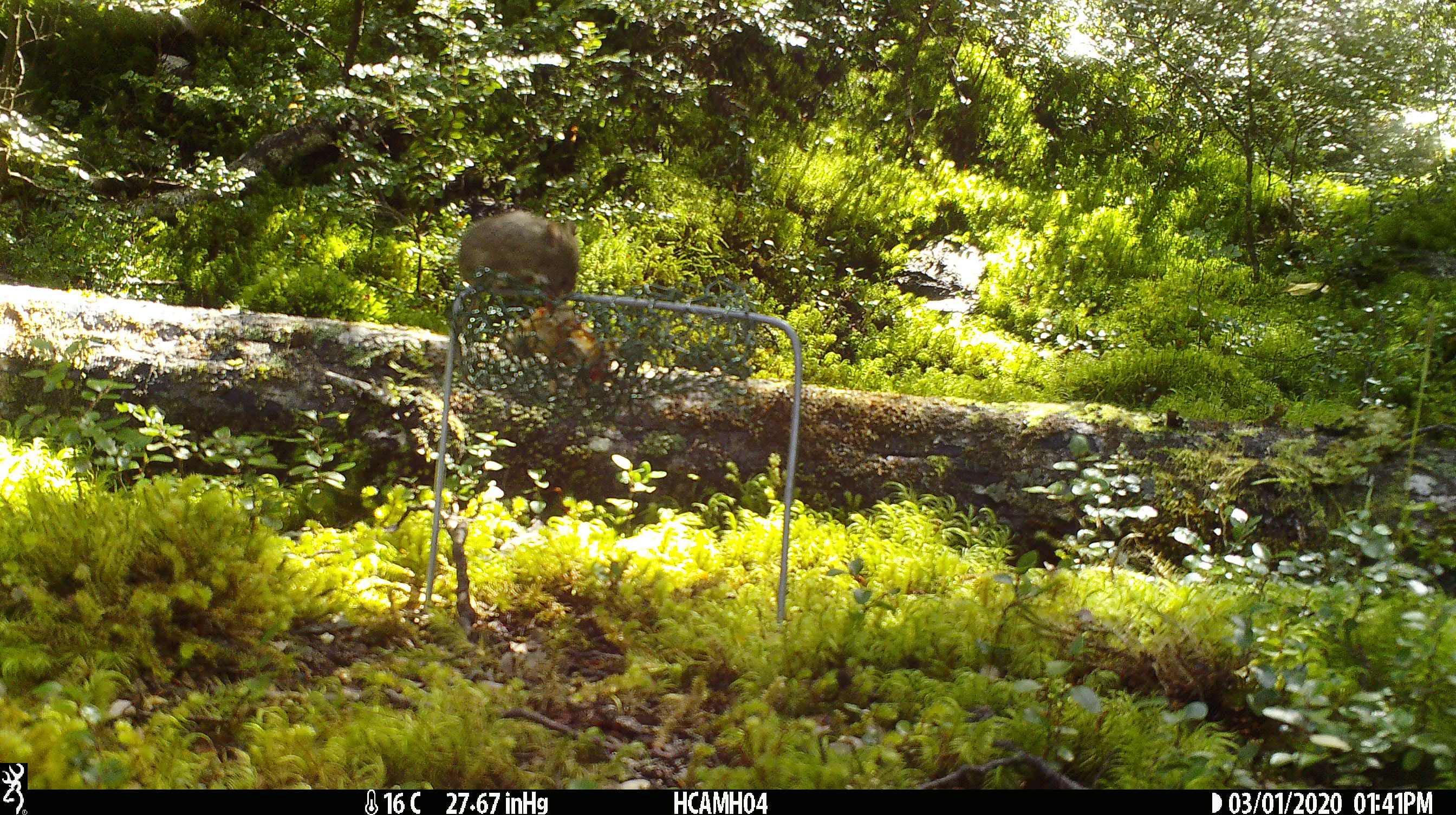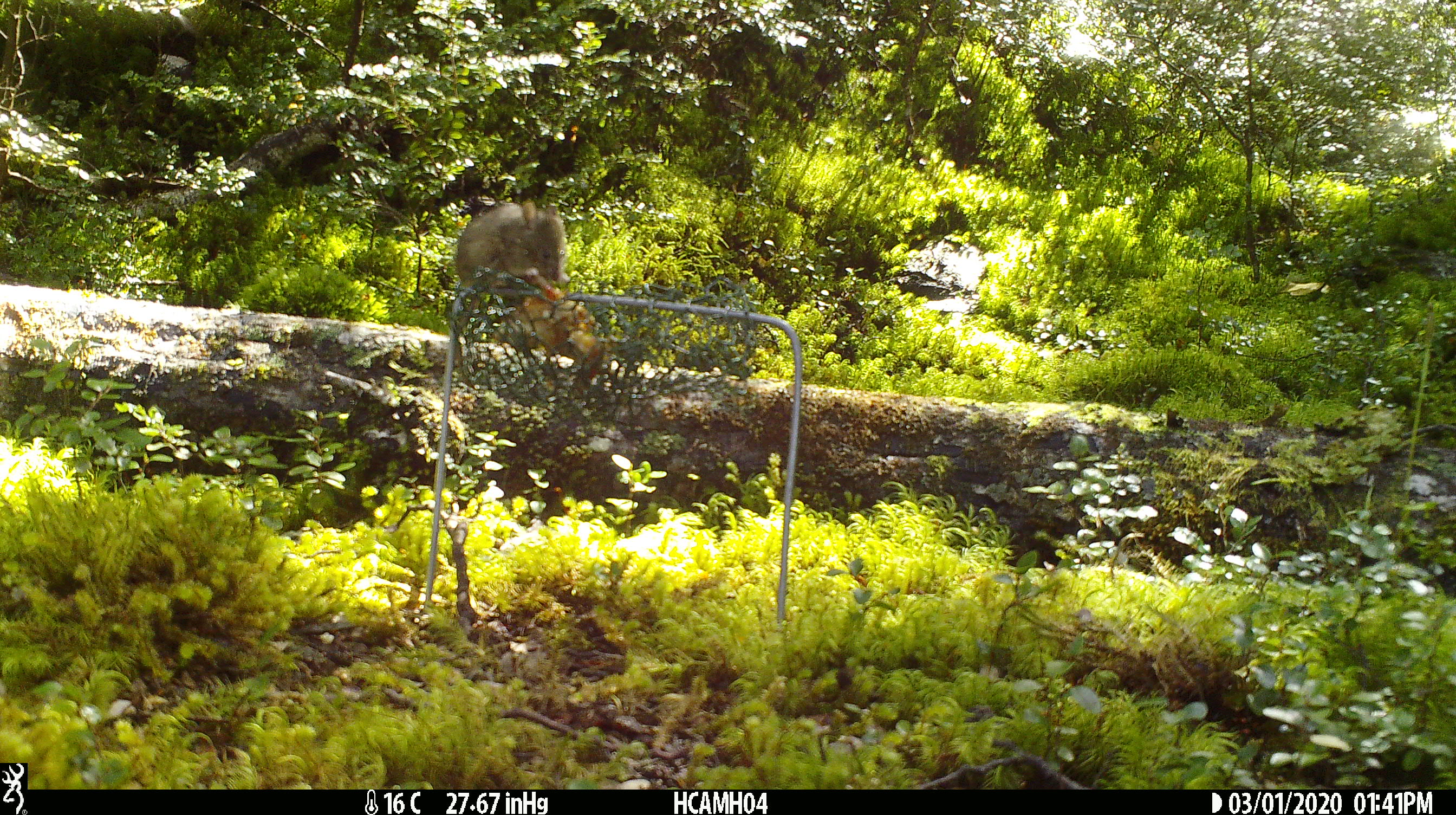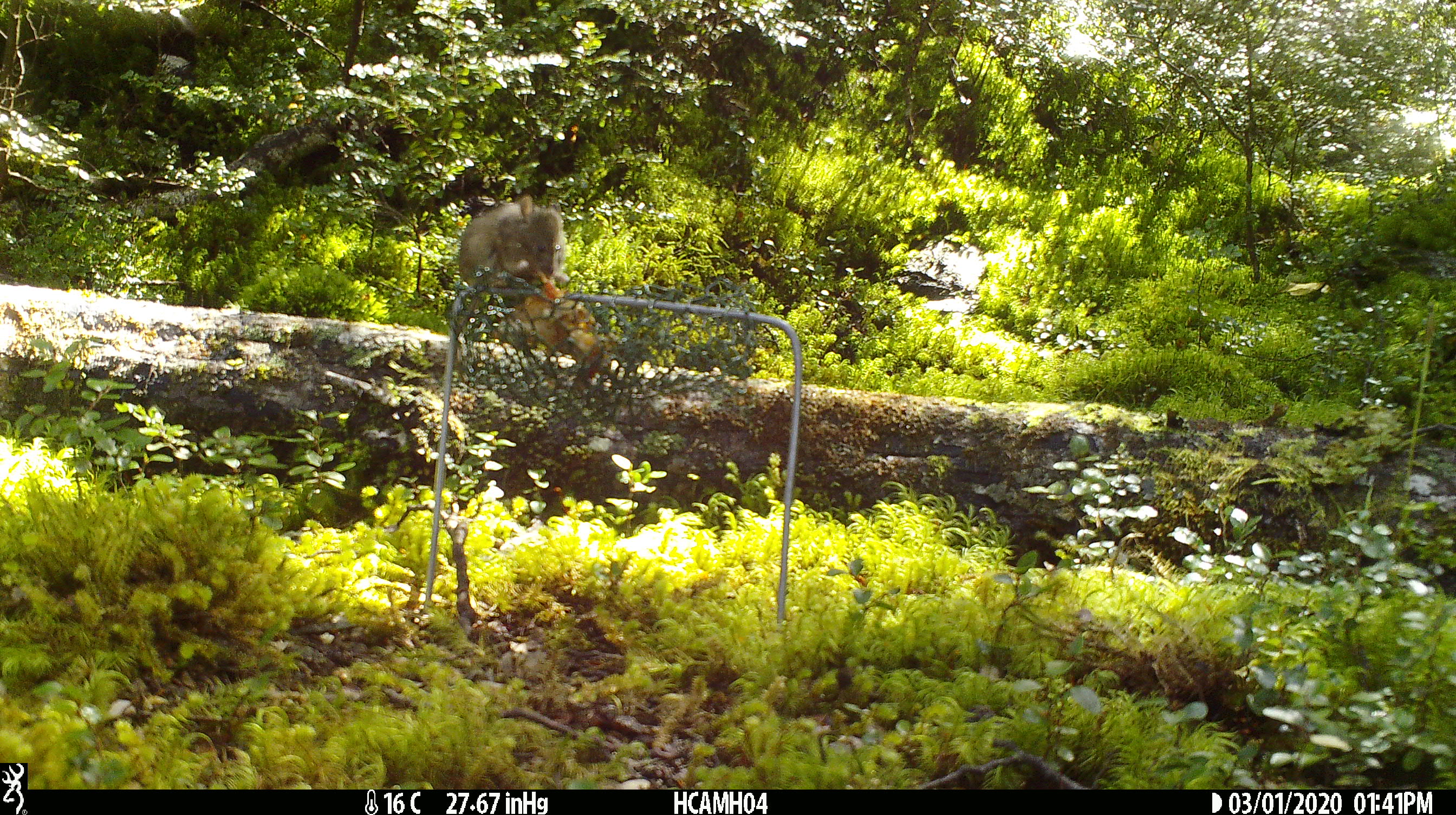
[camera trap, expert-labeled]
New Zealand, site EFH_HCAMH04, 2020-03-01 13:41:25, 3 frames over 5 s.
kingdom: Animalia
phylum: Chordata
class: Mammalia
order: Rodentia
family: Muridae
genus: Mus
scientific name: Mus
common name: mouse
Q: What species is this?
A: Mouse (Mus).